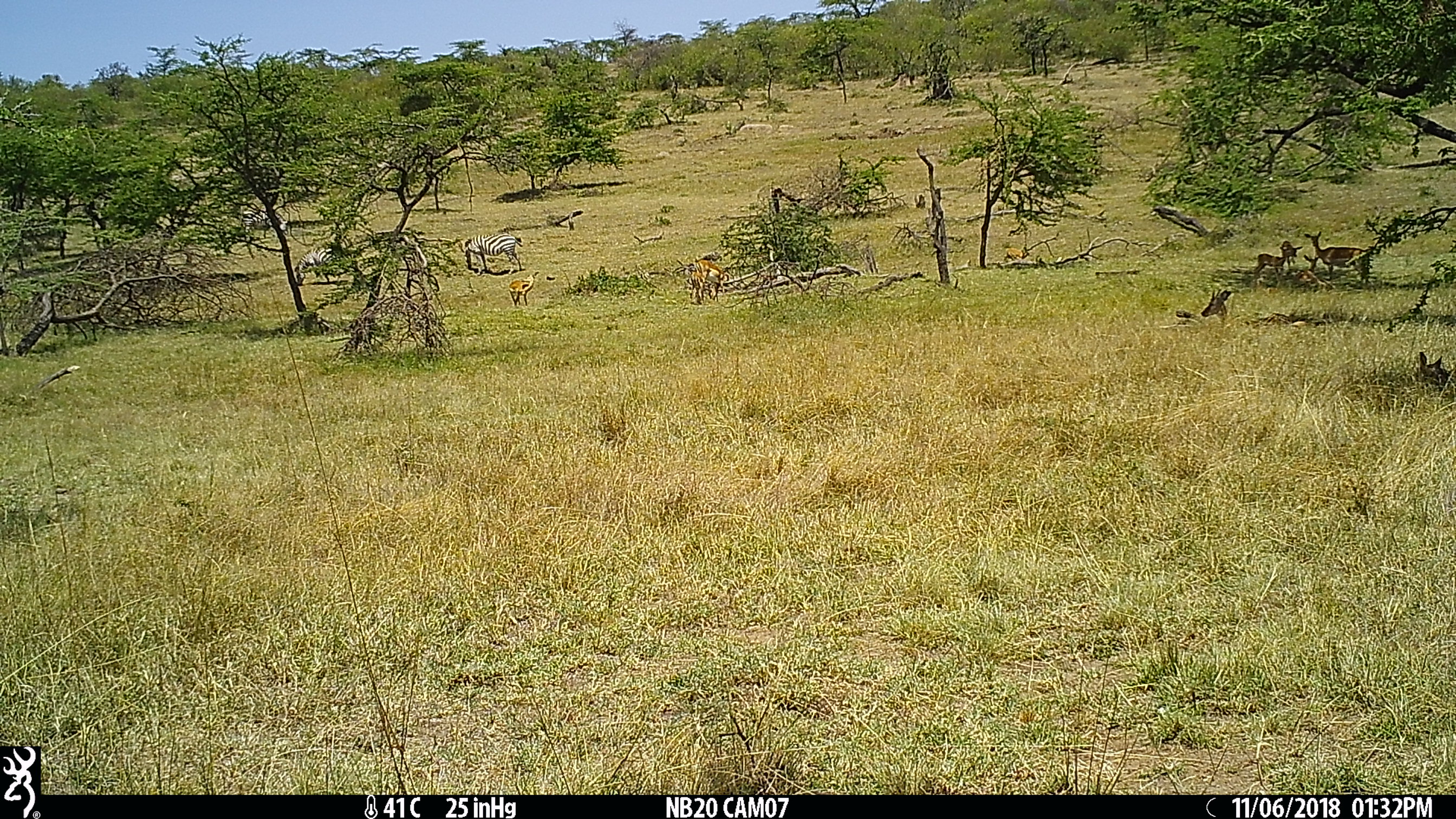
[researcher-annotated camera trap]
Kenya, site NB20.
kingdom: Animalia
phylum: Chordata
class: Mammalia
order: Perissodactyla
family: Equidae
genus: Equus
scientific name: Equus quagga burchellii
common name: burchell's zebra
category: zebra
Zebra (burchell's zebra) (Equus quagga burchellii).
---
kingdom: Animalia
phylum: Chordata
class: Mammalia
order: Artiodactyla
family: Bovidae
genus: Aepyceros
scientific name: Aepyceros melampus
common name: impala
Impala (Aepyceros melampus).